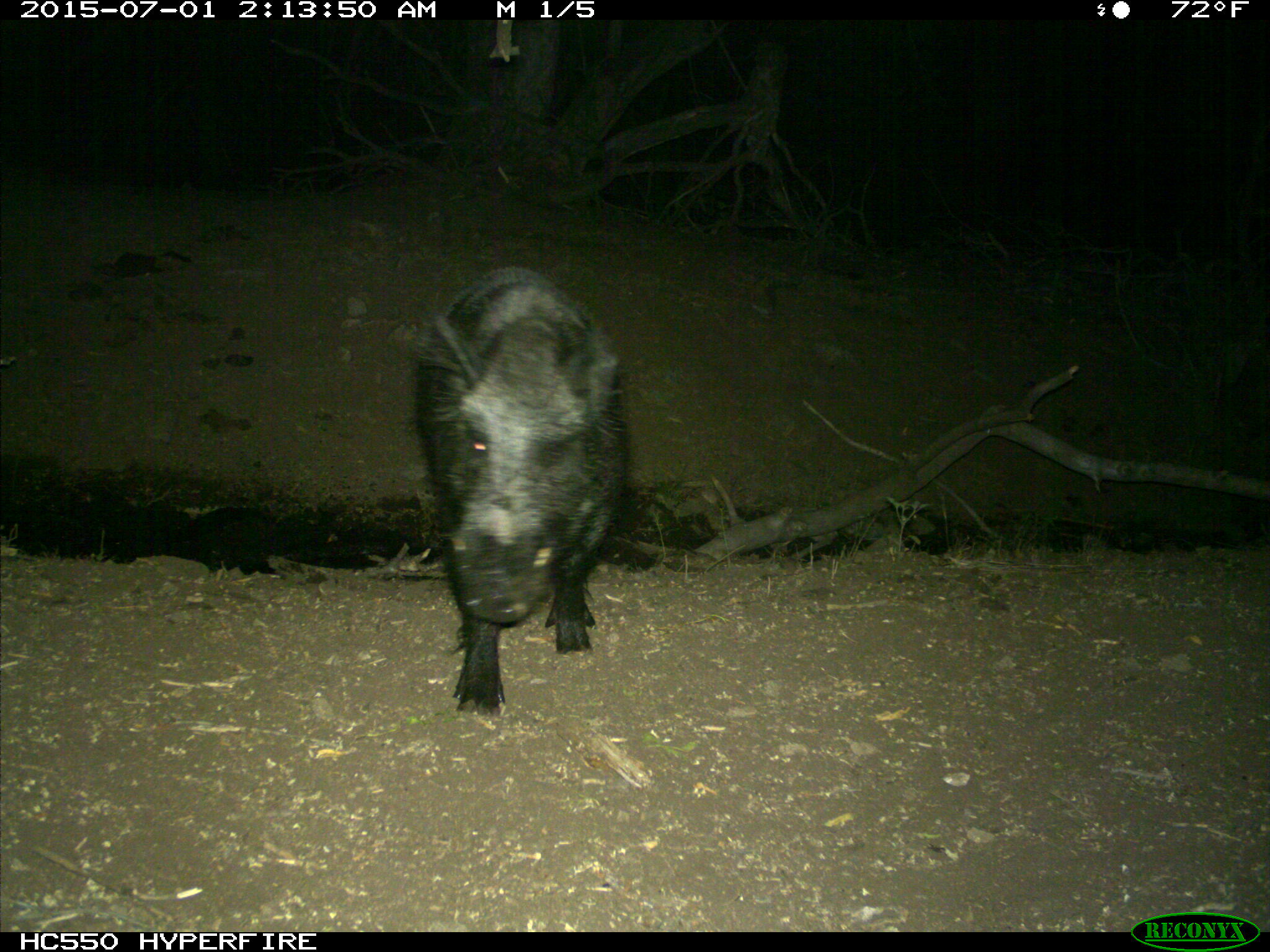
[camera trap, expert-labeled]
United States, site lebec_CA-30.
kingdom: Animalia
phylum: Chordata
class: Mammalia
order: Artiodactyla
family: Suidae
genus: Sus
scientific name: Sus scrofa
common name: wild boar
Sus scrofa (wild boar).